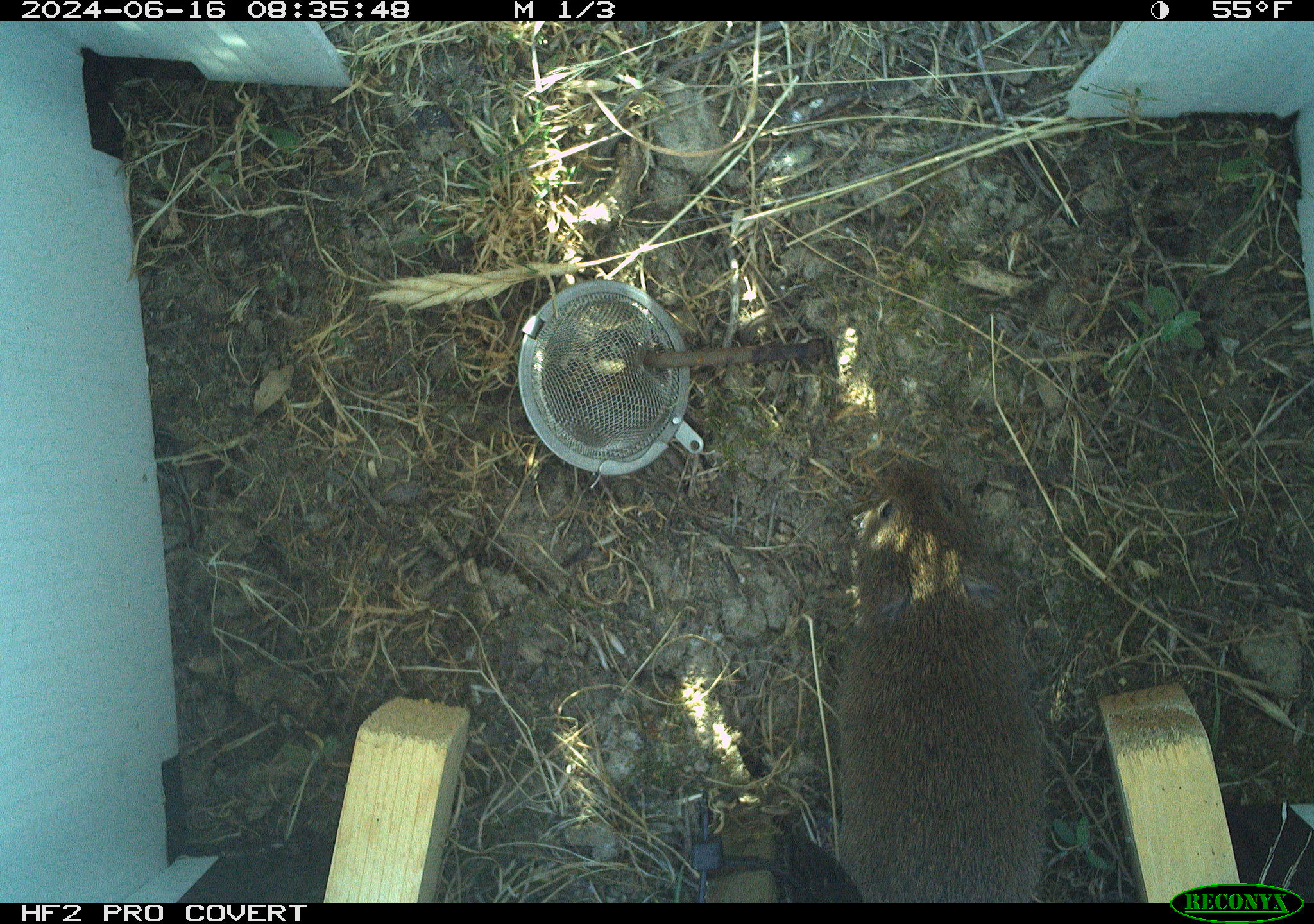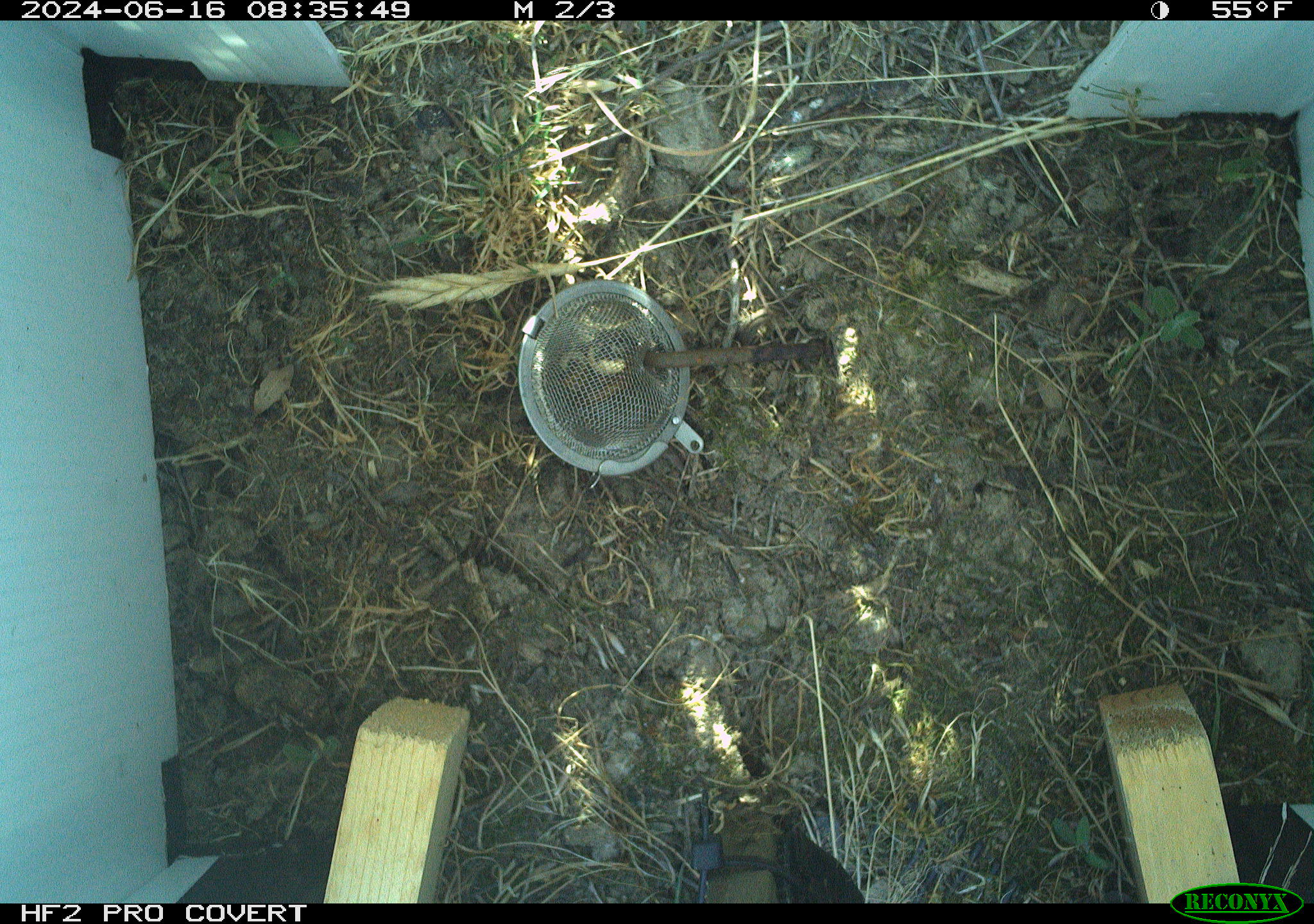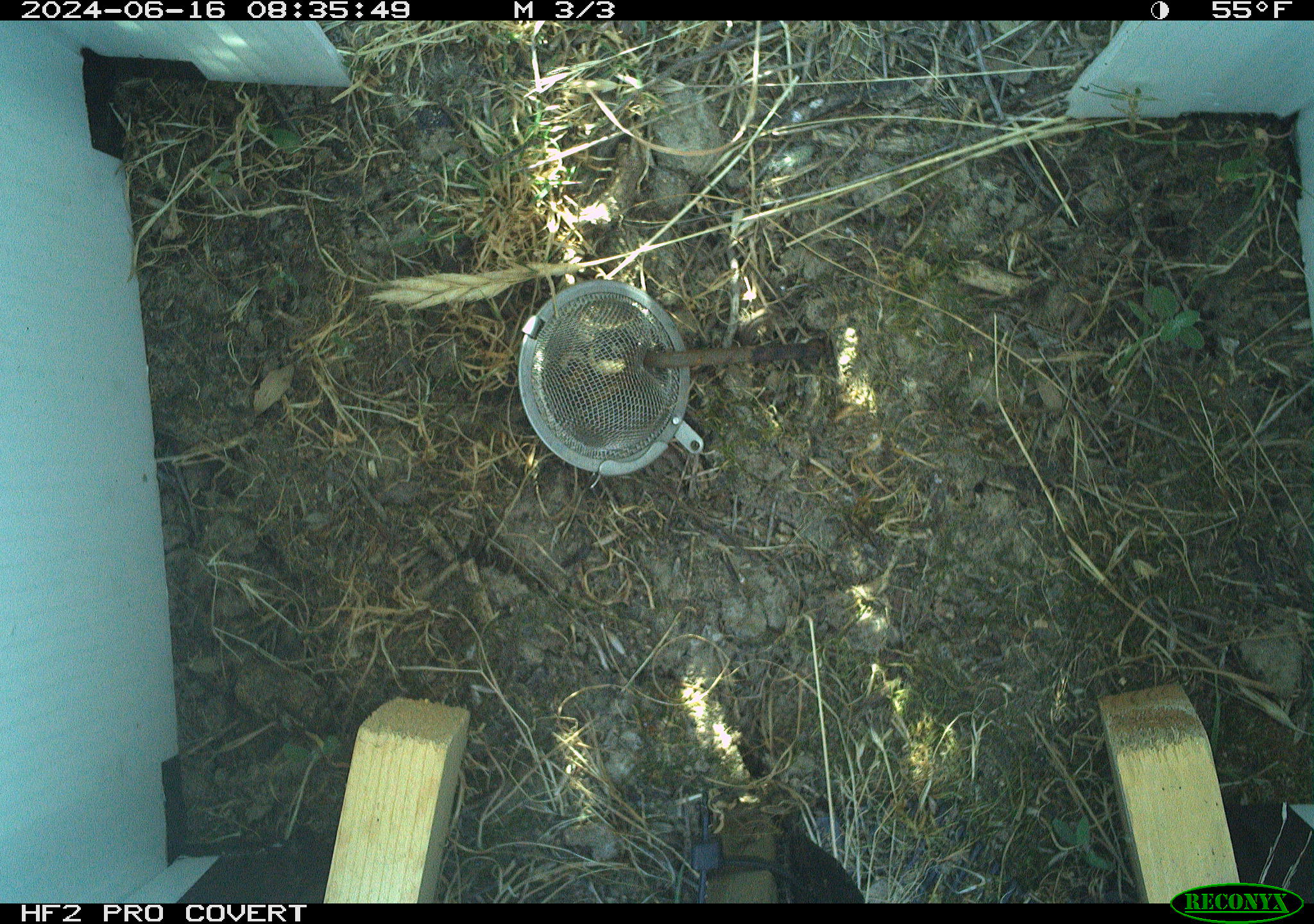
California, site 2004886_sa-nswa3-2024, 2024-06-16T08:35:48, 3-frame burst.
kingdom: Animalia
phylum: Chordata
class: Mammalia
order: Rodentia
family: Cricetidae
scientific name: Arvicolinae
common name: voles, lemmings, and muskrats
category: arvicolinae subfamily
Arvicolinae subfamily (voles, lemmings, and muskrats) (Arvicolinae).